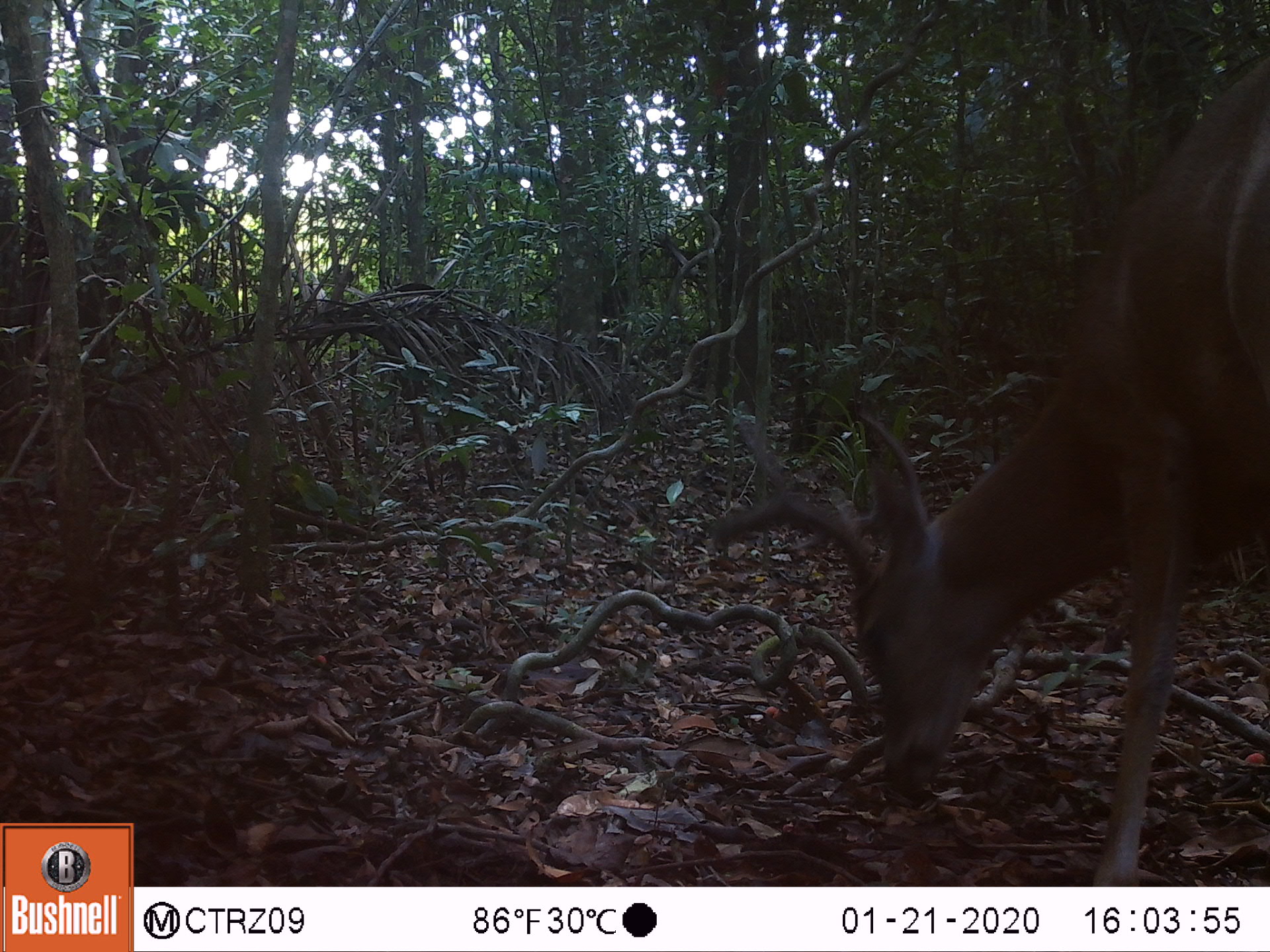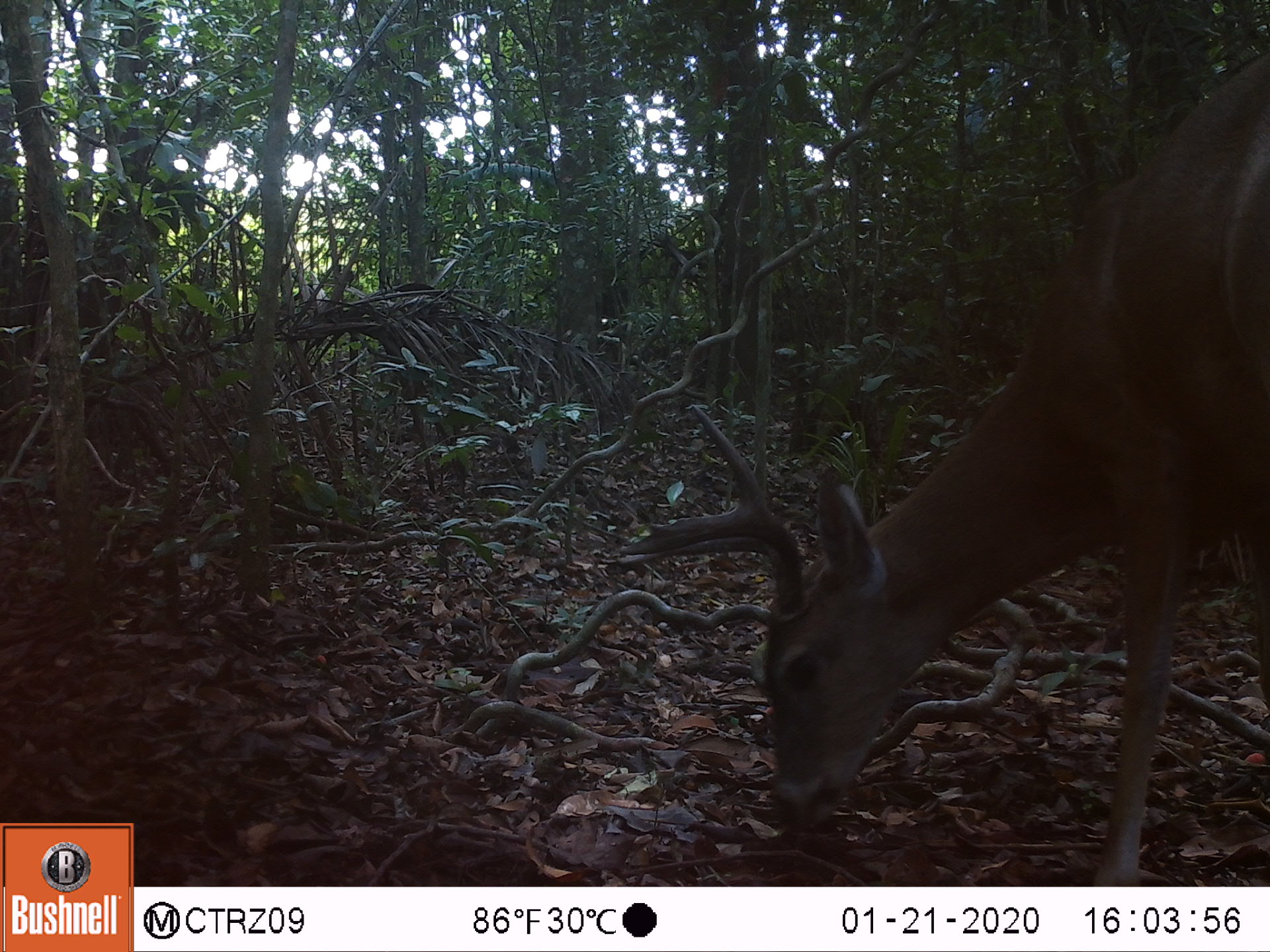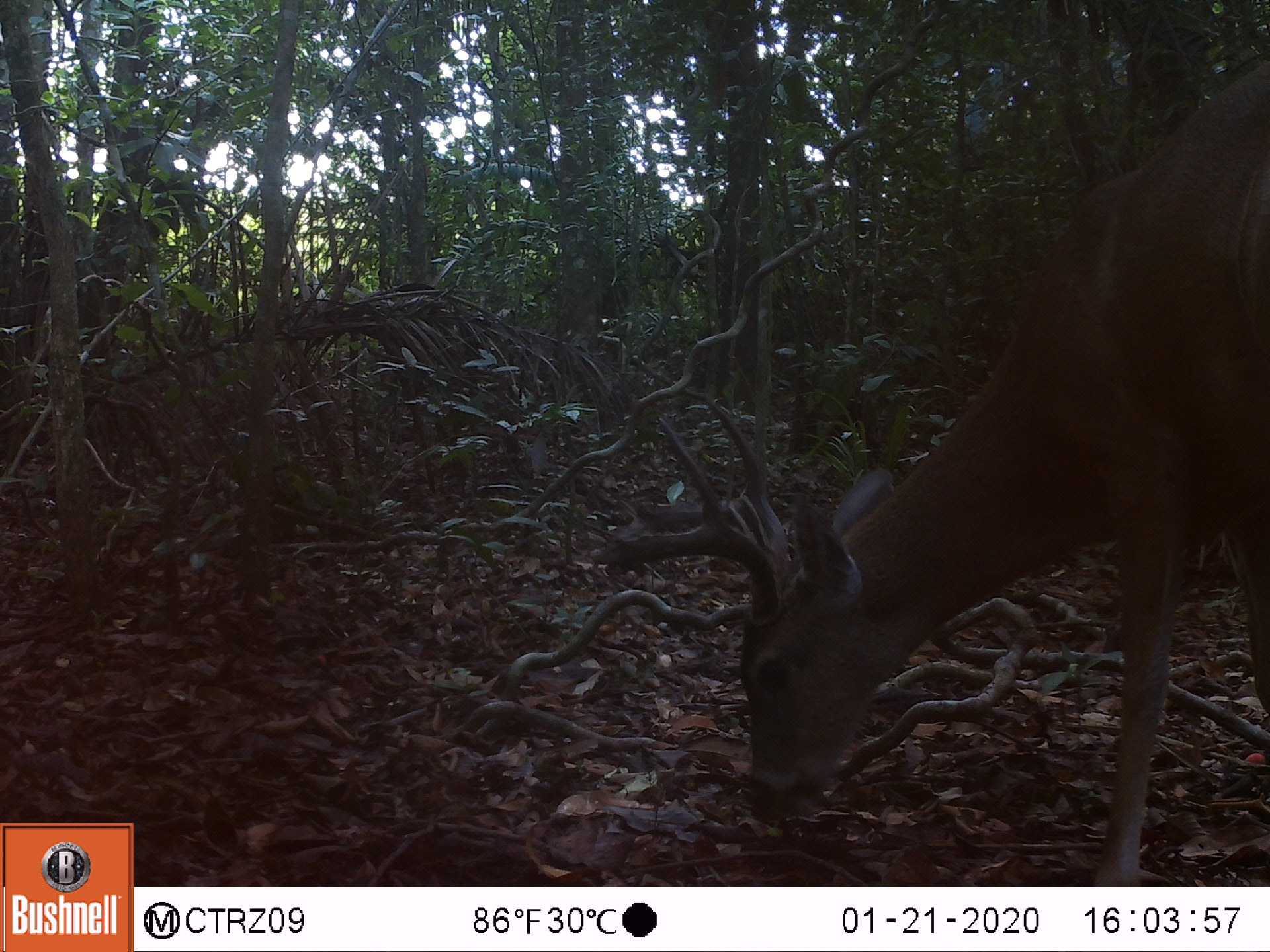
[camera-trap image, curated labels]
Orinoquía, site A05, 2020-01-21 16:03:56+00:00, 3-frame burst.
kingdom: Animalia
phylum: Chordata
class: Mammalia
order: Artiodactyla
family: Cervidae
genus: Odocoileus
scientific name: Odocoileus virginianus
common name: white-tailed deer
White-tailed deer (Odocoileus virginianus).